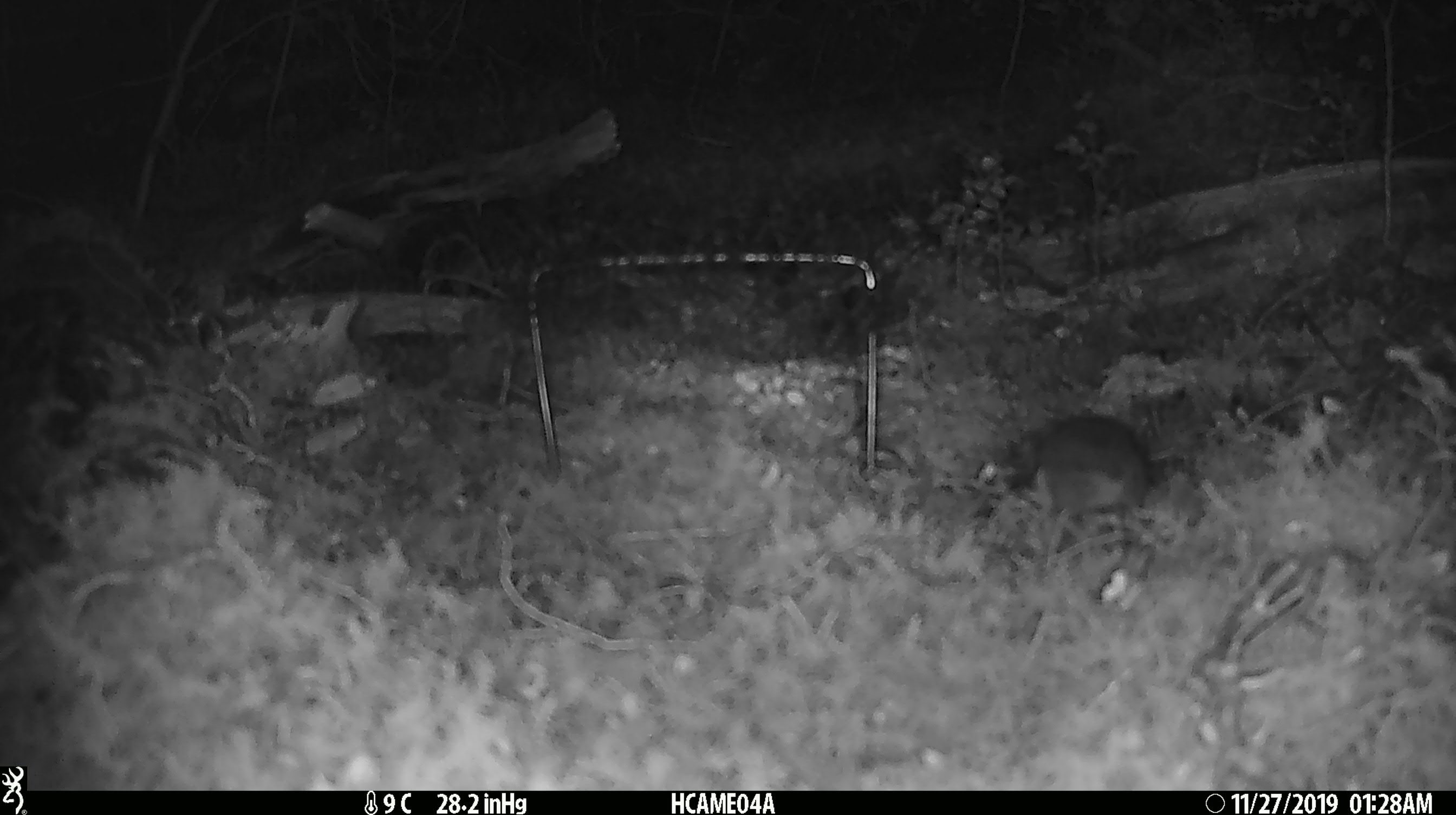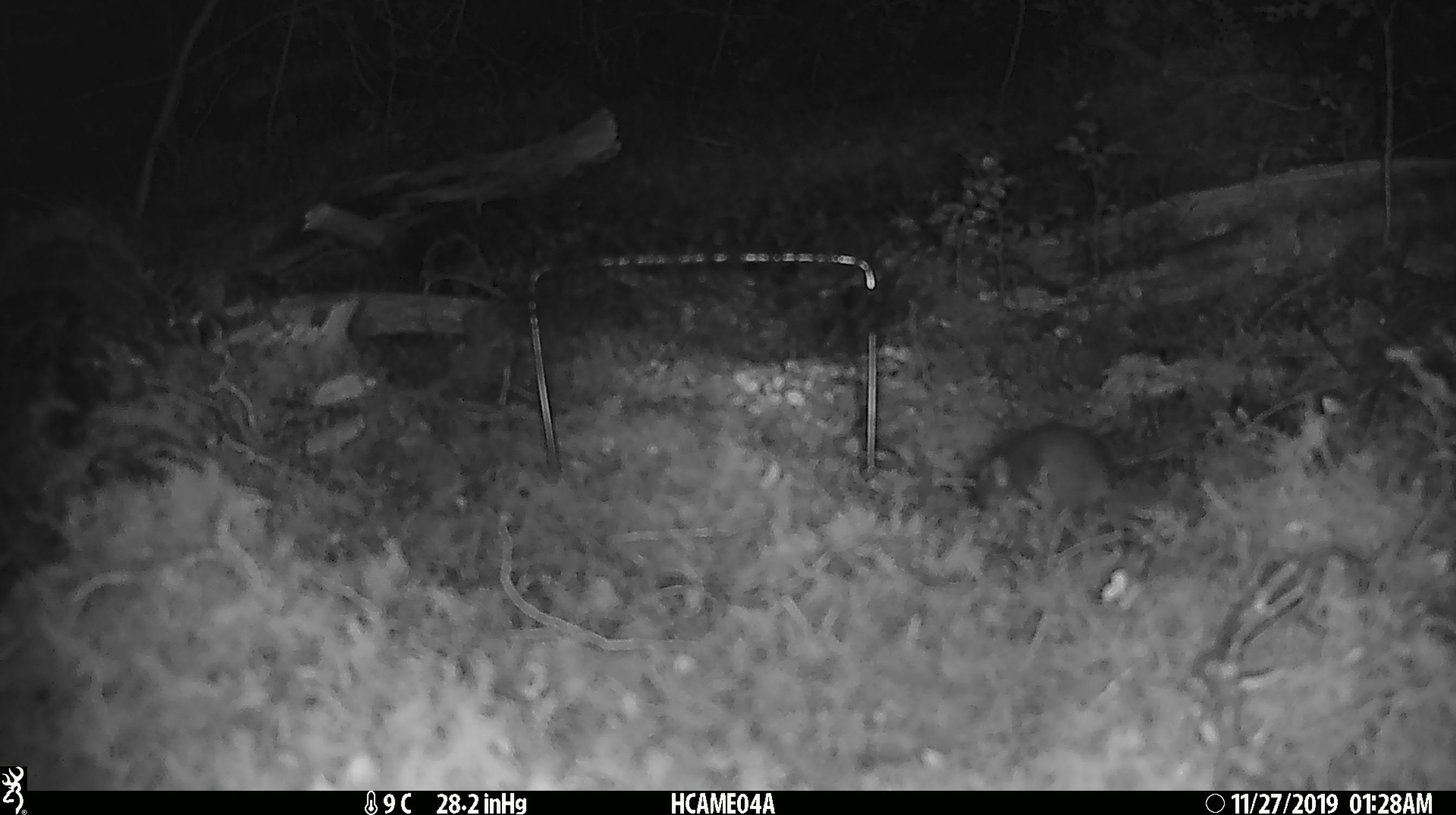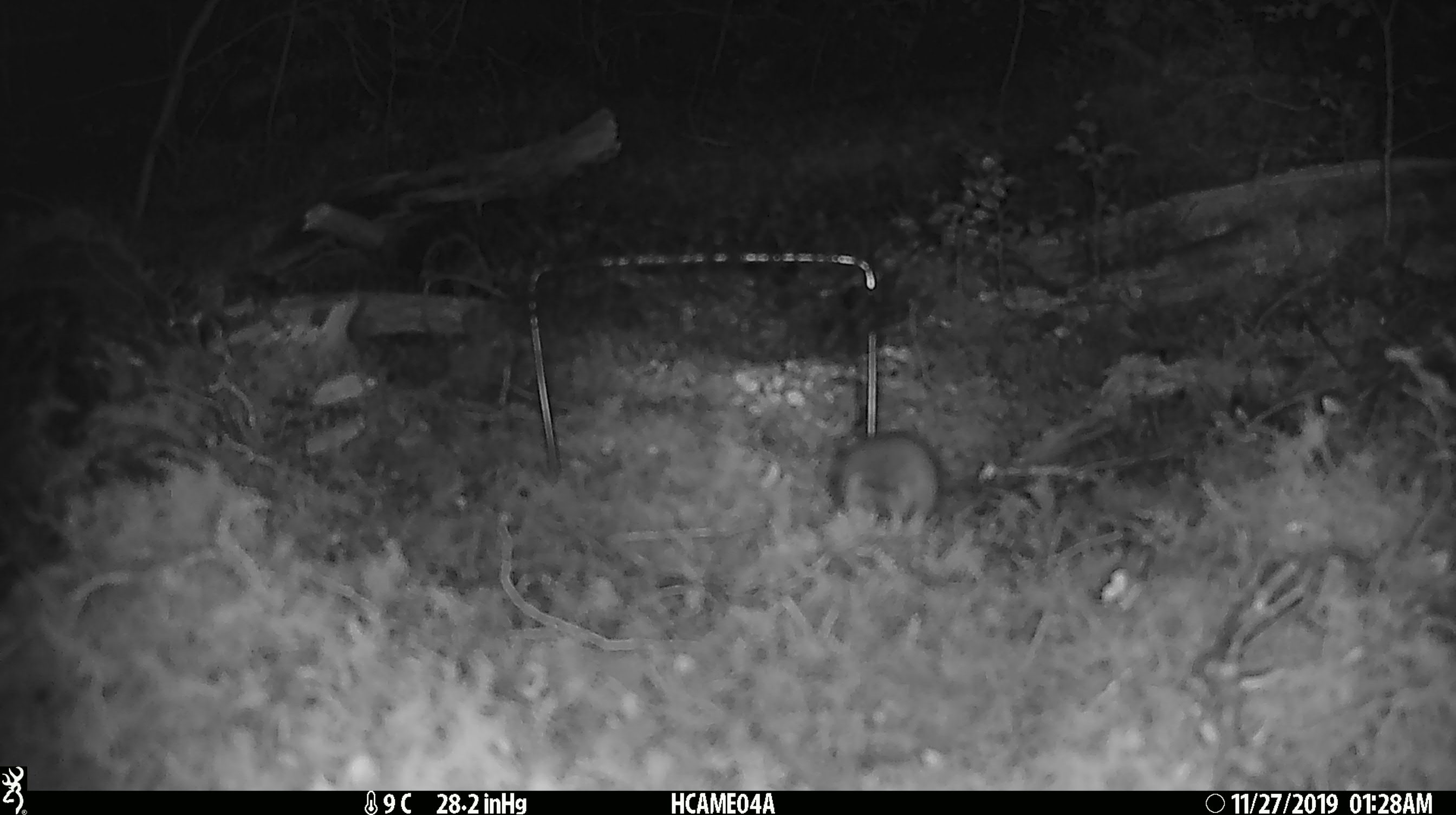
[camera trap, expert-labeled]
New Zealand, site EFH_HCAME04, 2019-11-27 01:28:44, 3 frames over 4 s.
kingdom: Animalia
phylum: Chordata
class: Mammalia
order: Rodentia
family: Muridae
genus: Mus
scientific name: Mus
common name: mouse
Mouse (Mus).